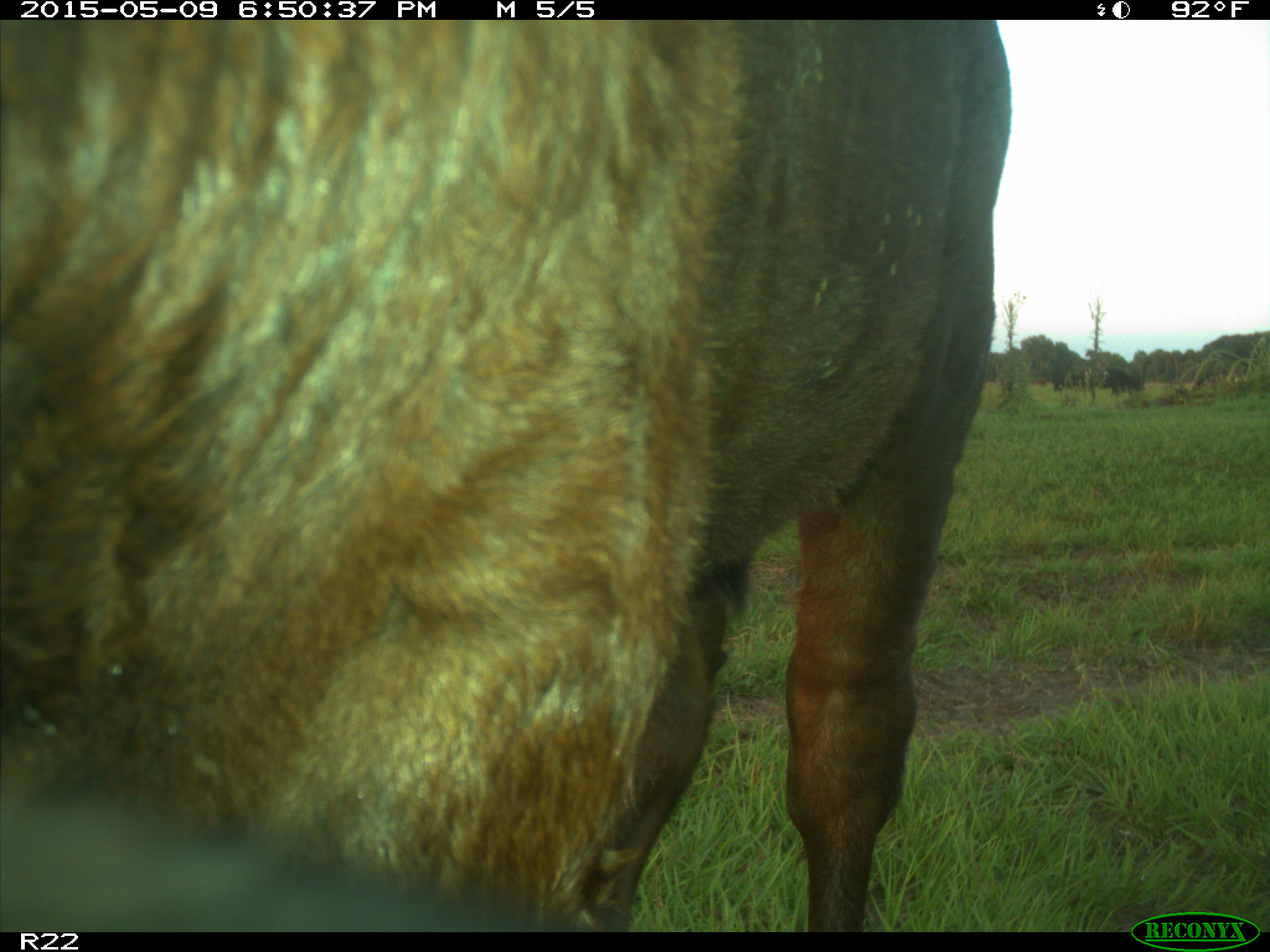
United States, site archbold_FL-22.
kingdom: Animalia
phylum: Chordata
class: Mammalia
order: Artiodactyla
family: Bovidae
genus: Bos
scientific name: Bos taurus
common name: domestic cow